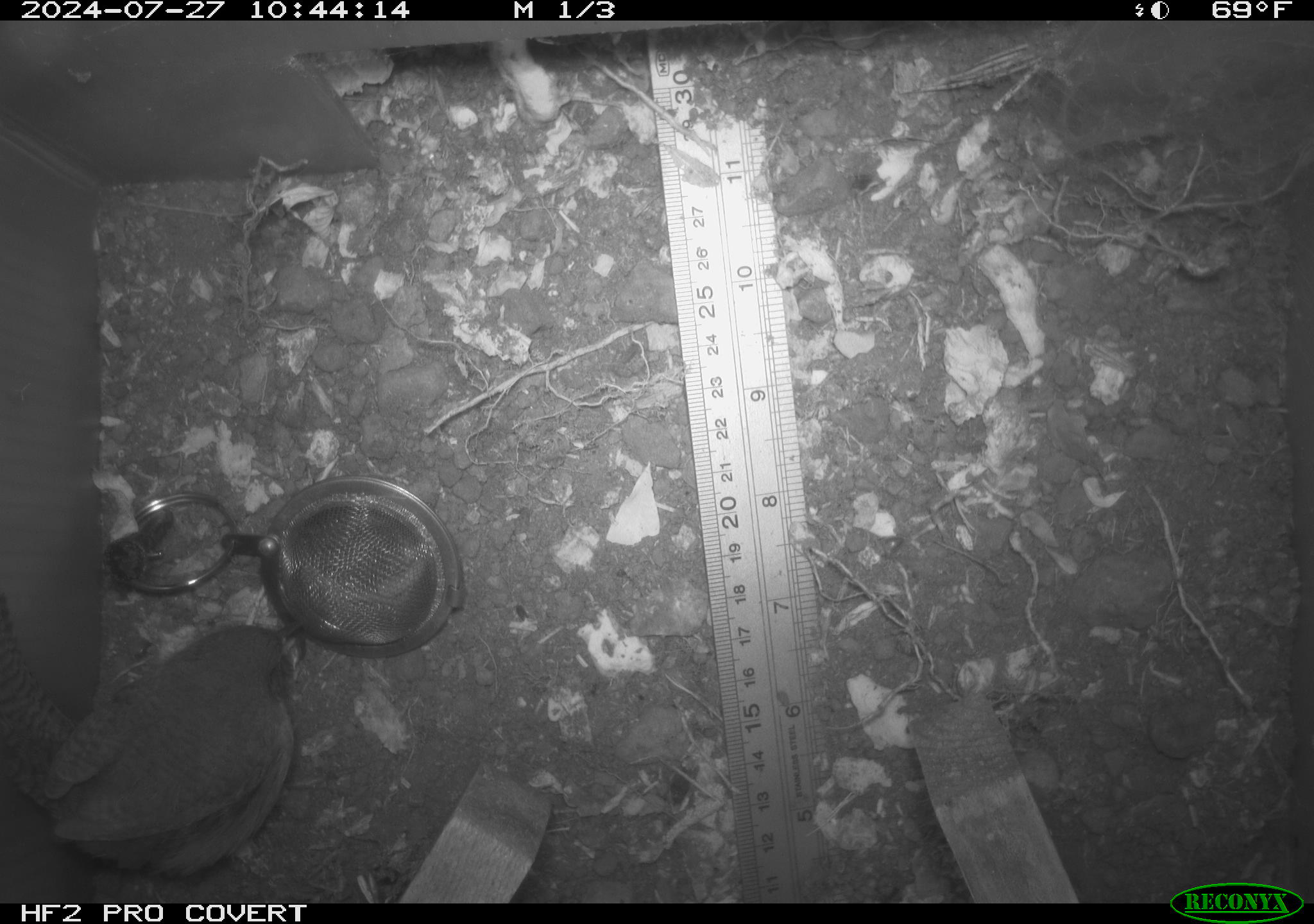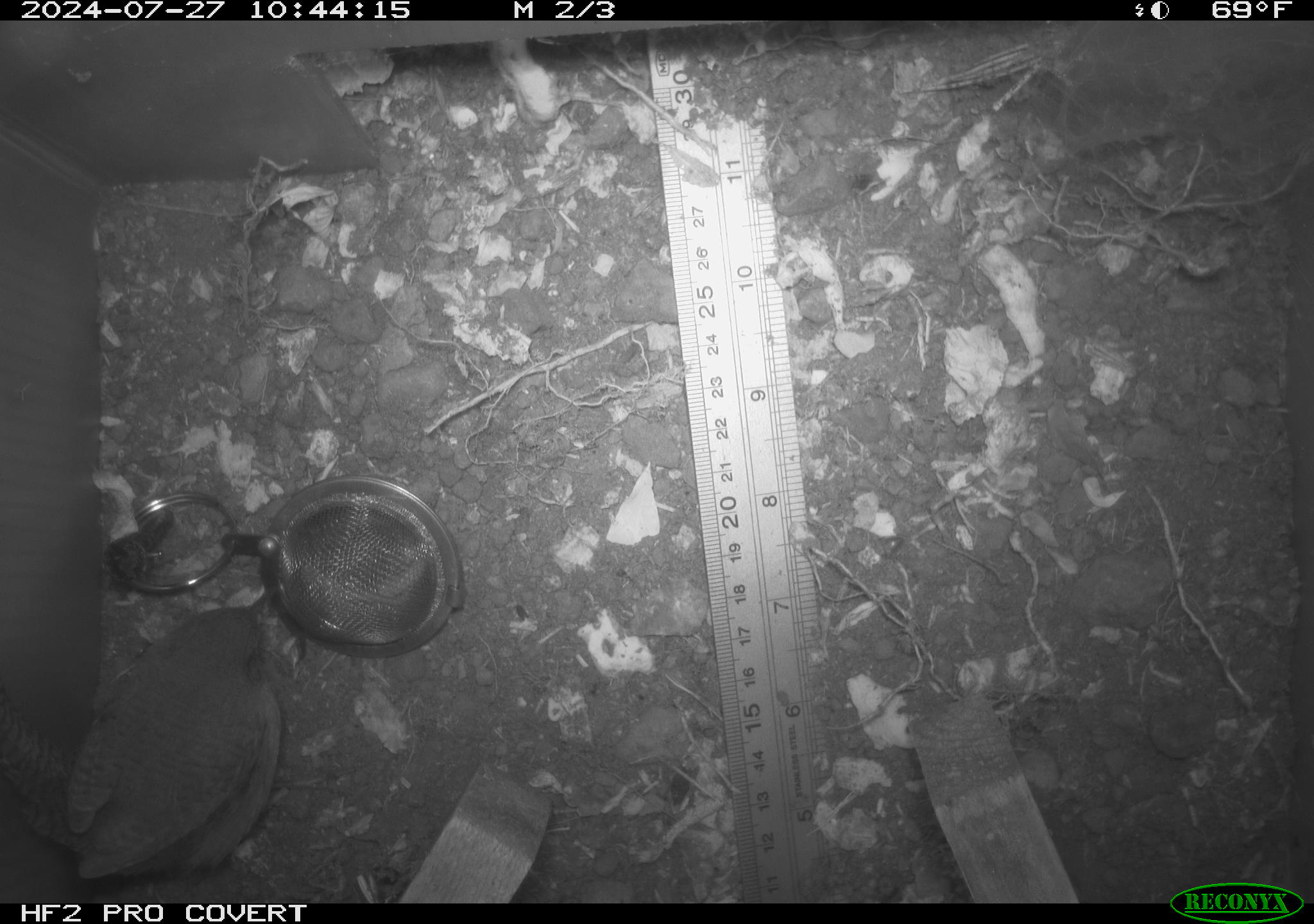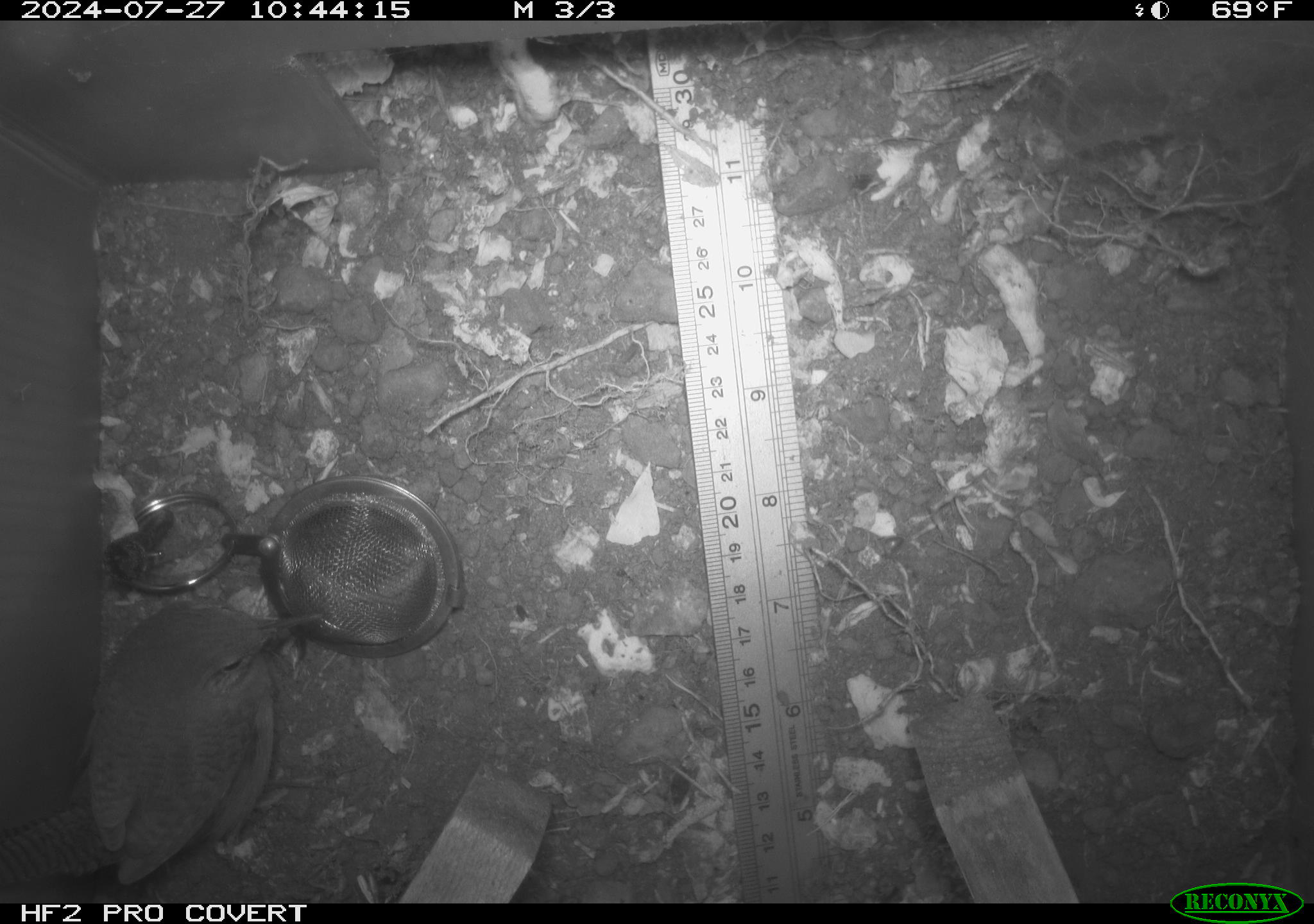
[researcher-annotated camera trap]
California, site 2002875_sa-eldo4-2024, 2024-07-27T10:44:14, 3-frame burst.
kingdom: Animalia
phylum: Chordata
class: Aves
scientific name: Aves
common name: bird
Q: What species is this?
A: Bird (Aves).